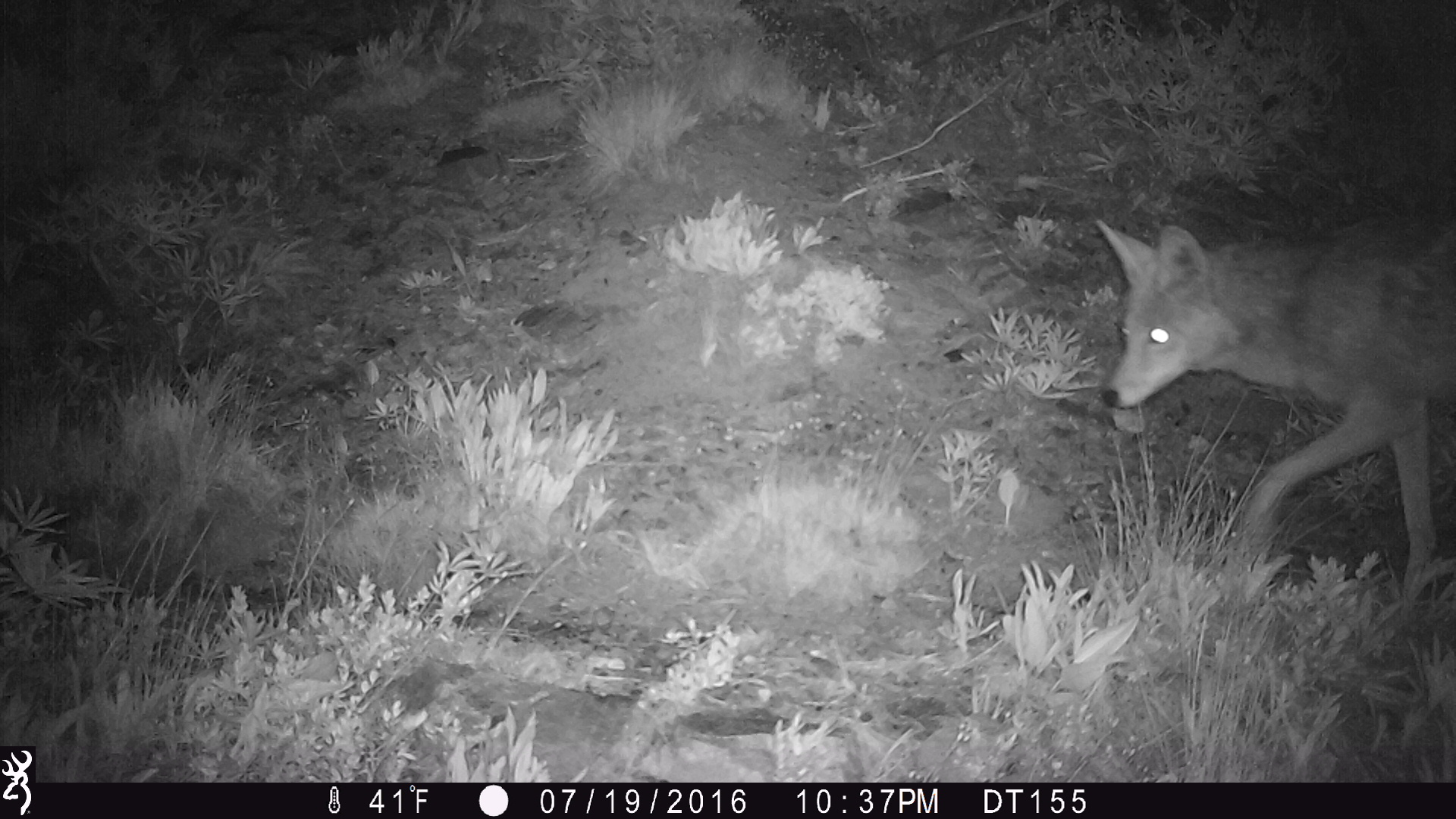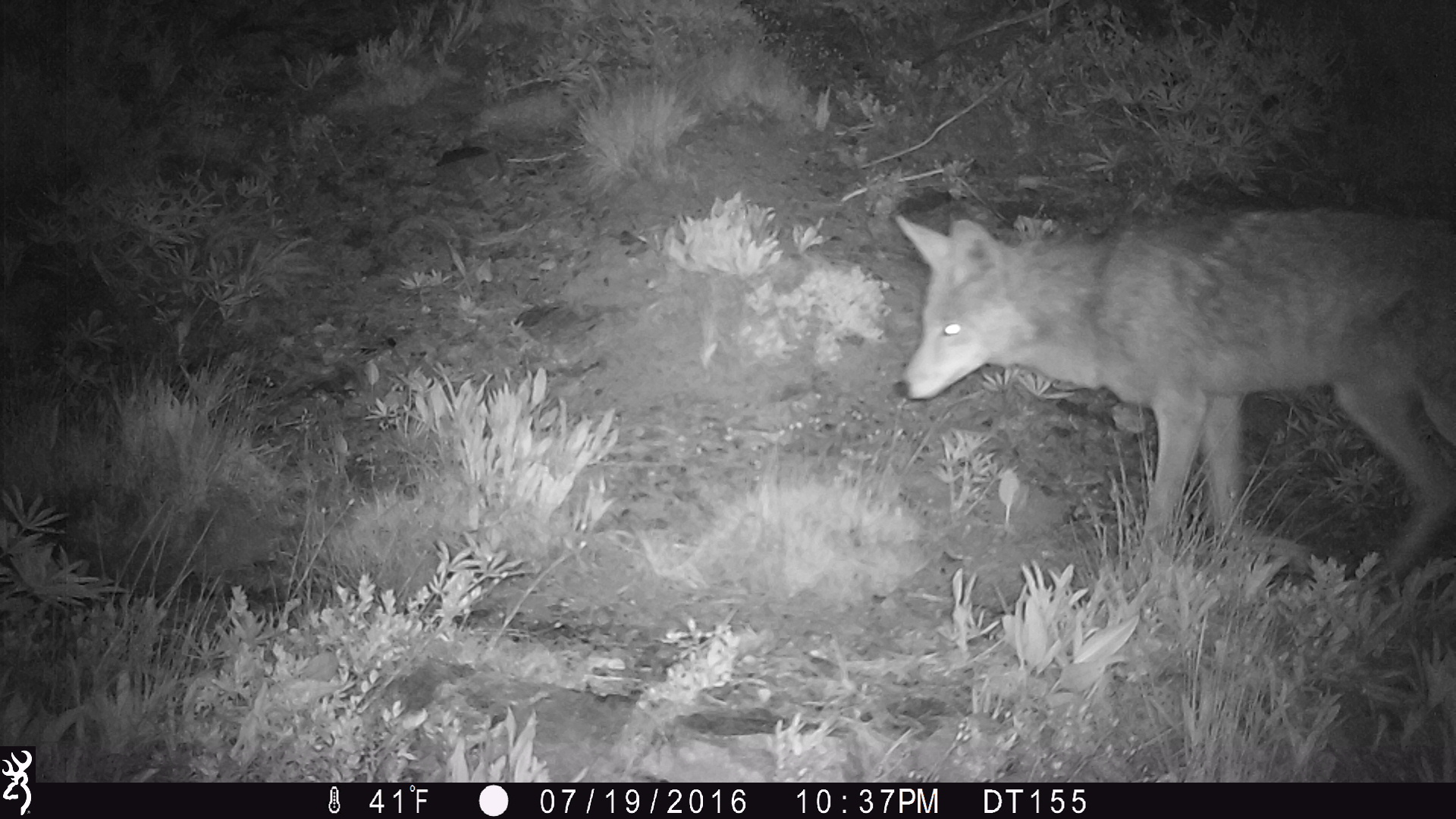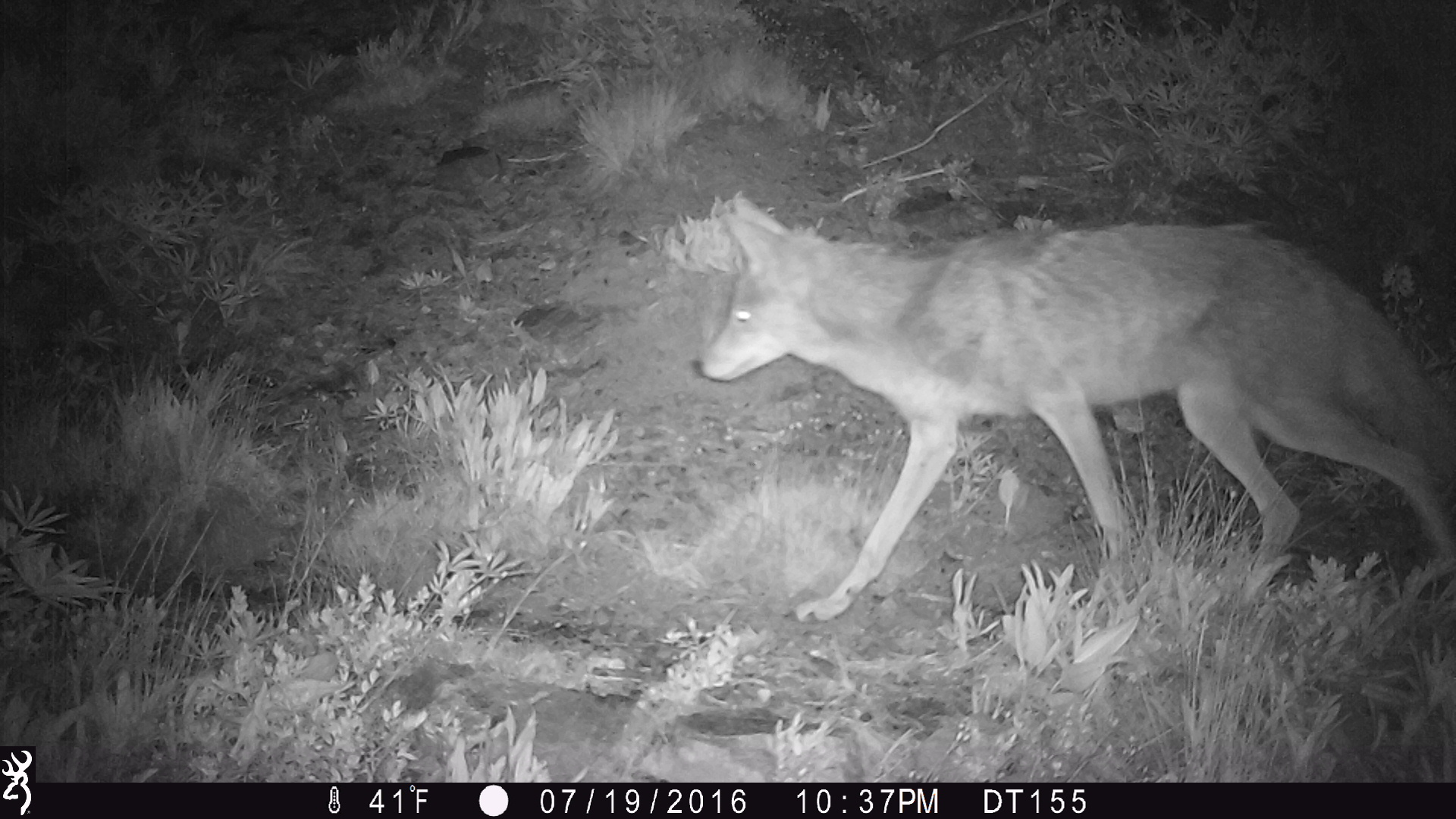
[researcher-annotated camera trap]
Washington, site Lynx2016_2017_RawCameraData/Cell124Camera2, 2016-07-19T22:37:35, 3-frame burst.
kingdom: Animalia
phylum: Chordata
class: Mammalia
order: Carnivora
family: Canidae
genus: Canis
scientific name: Canis latrans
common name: coyote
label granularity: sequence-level